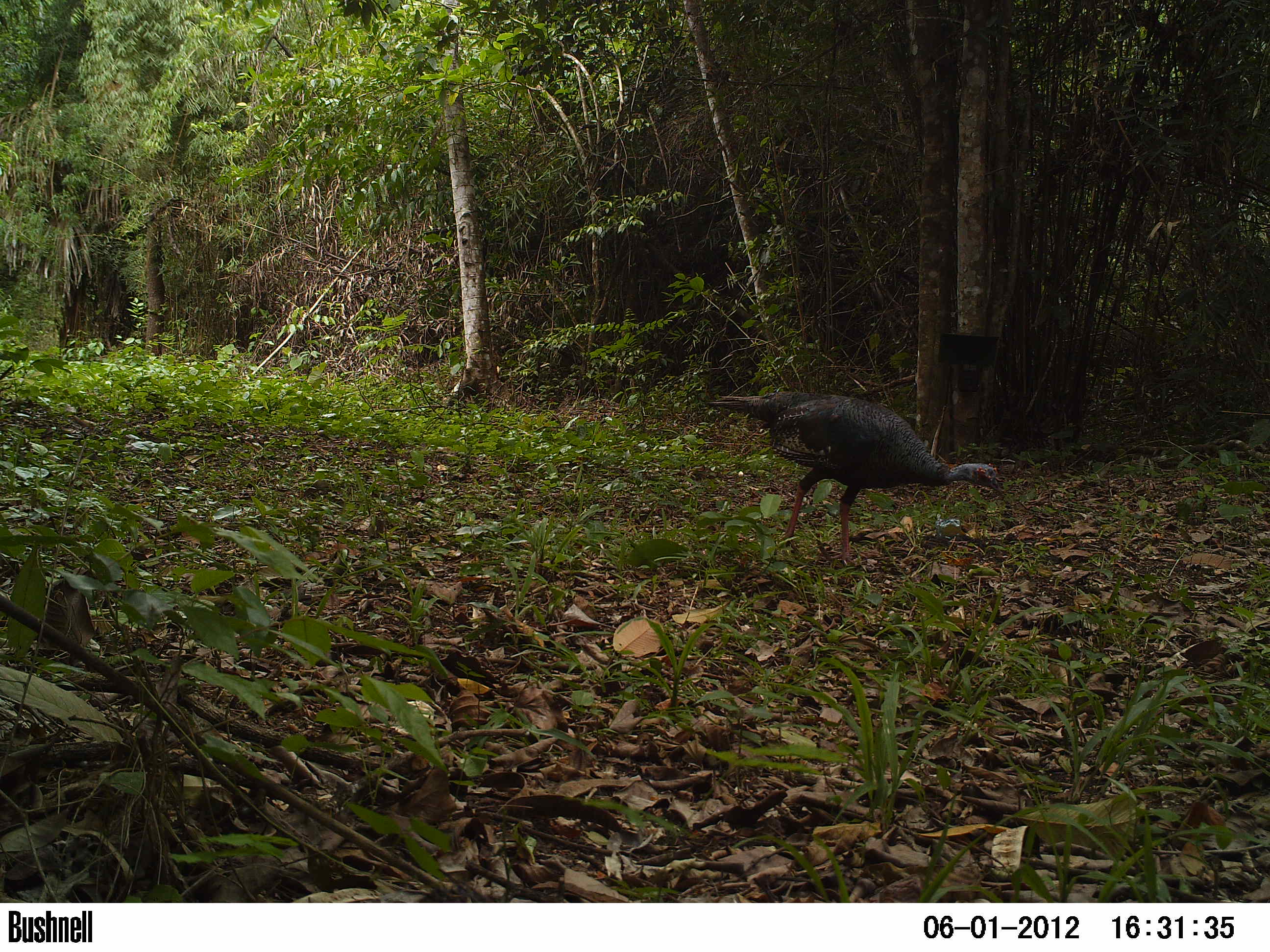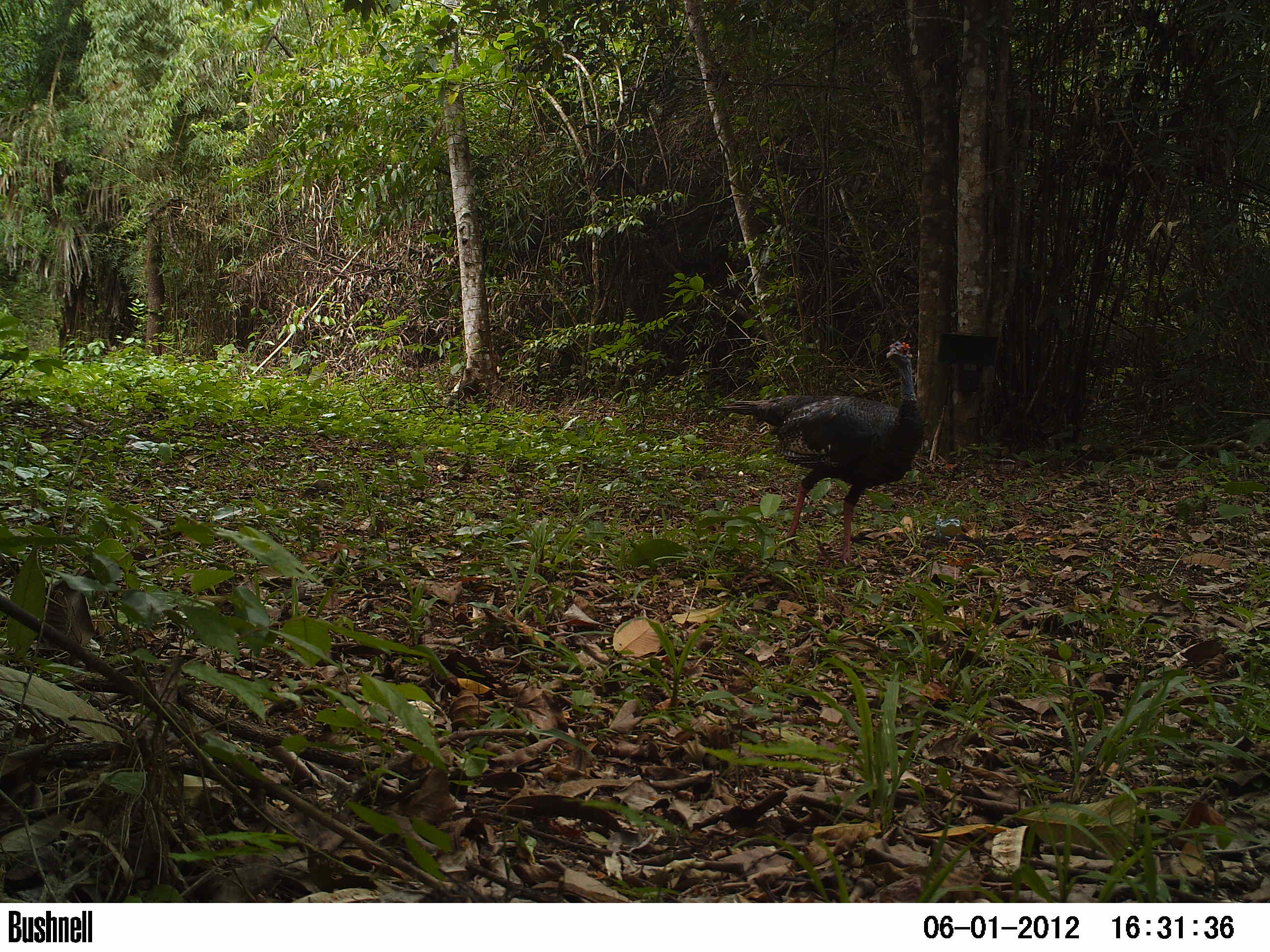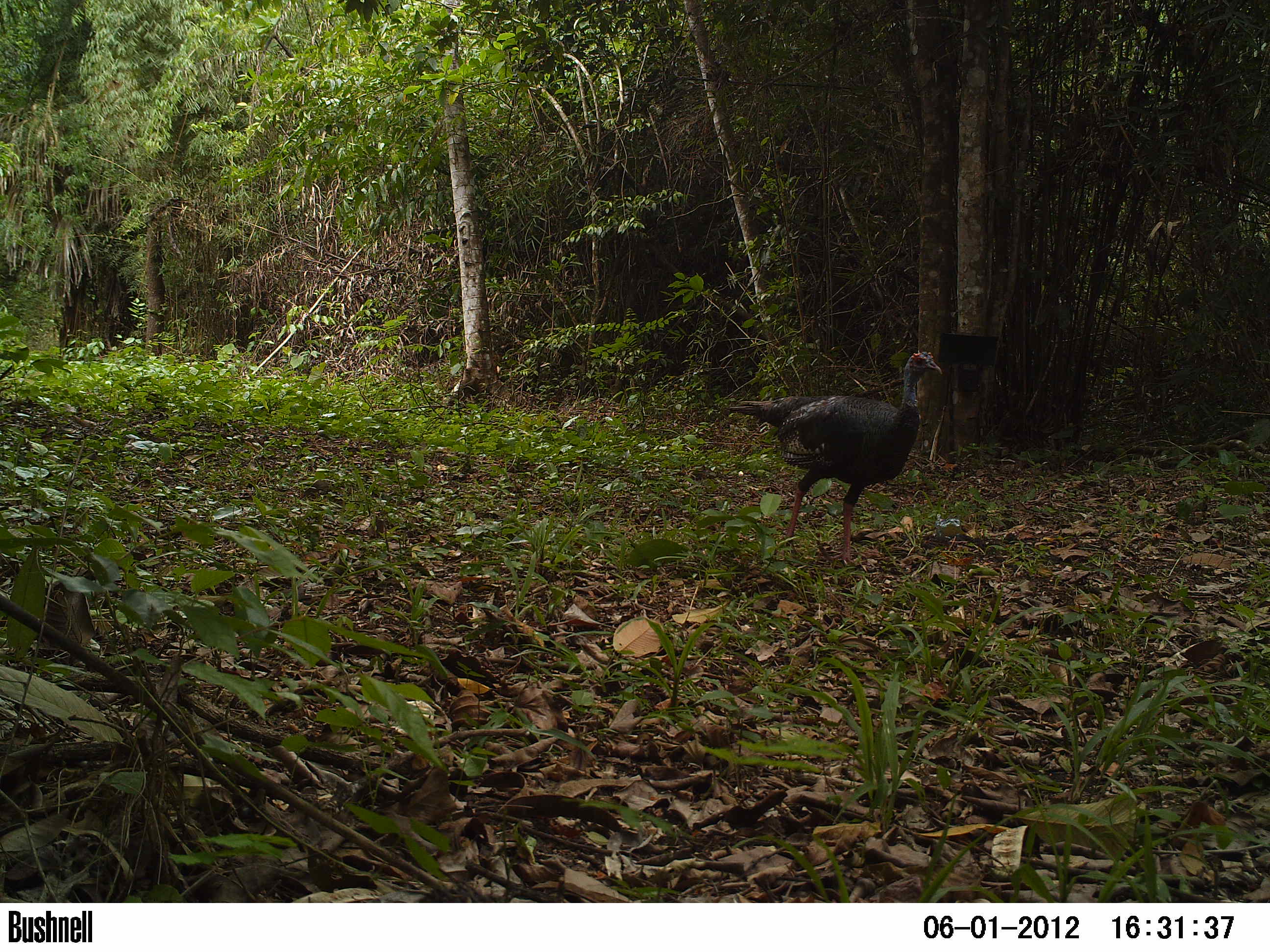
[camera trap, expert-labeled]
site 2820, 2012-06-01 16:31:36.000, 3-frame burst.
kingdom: Animalia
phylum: Chordata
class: Aves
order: Galliformes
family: Phasianidae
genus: Meleagris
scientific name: Meleagris ocellata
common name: ocellated turkey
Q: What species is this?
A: Meleagris ocellata (ocellated turkey).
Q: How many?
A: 1.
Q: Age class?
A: Adult.